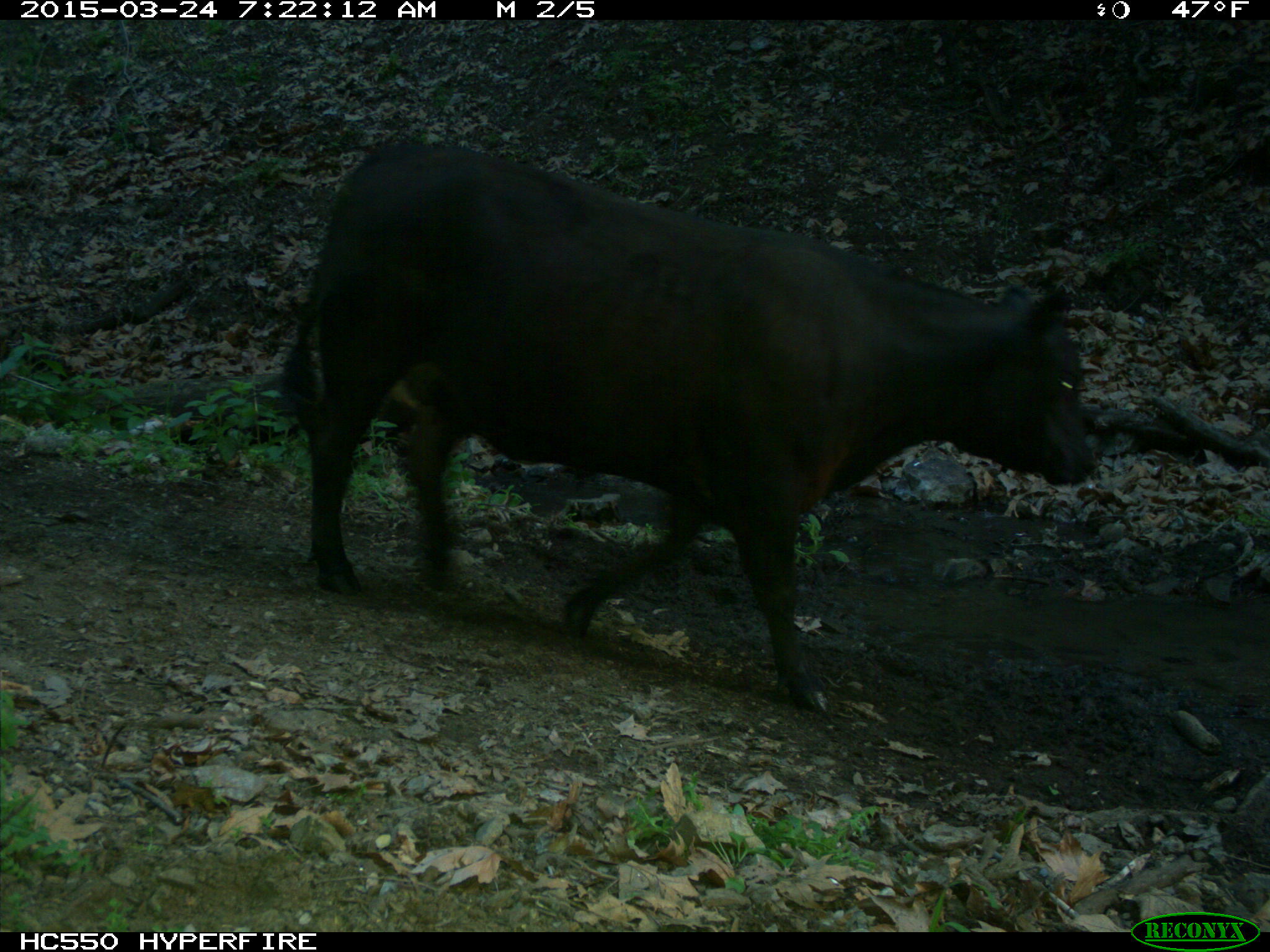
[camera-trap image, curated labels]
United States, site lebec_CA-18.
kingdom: Animalia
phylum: Chordata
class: Mammalia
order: Artiodactyla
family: Bovidae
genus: Bos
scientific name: Bos taurus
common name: domestic cow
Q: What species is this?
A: Bos taurus (domestic cow).